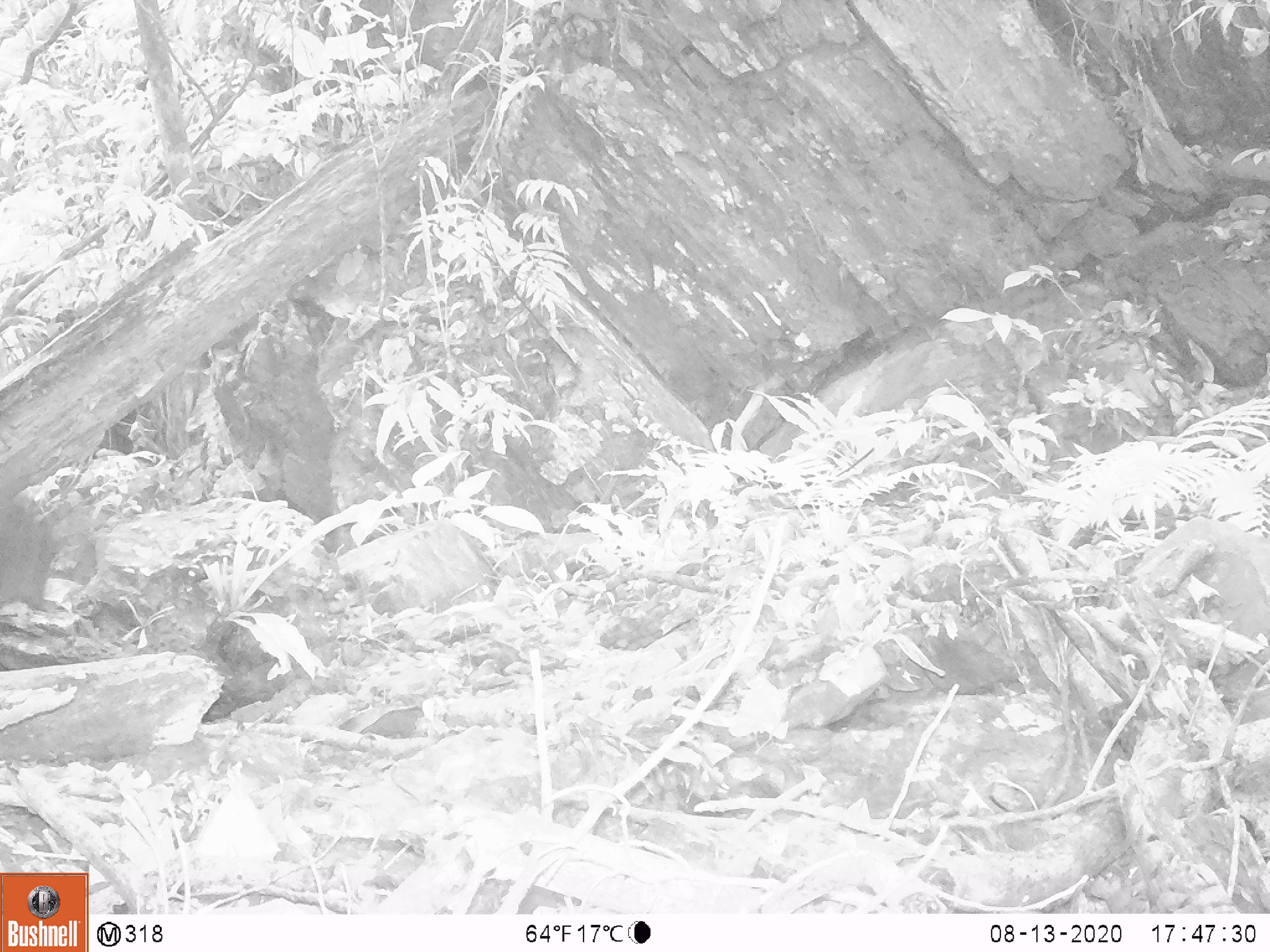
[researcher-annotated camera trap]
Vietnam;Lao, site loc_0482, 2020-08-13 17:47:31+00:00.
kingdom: Animalia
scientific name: Animalia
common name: animal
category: unidentified animal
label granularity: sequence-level